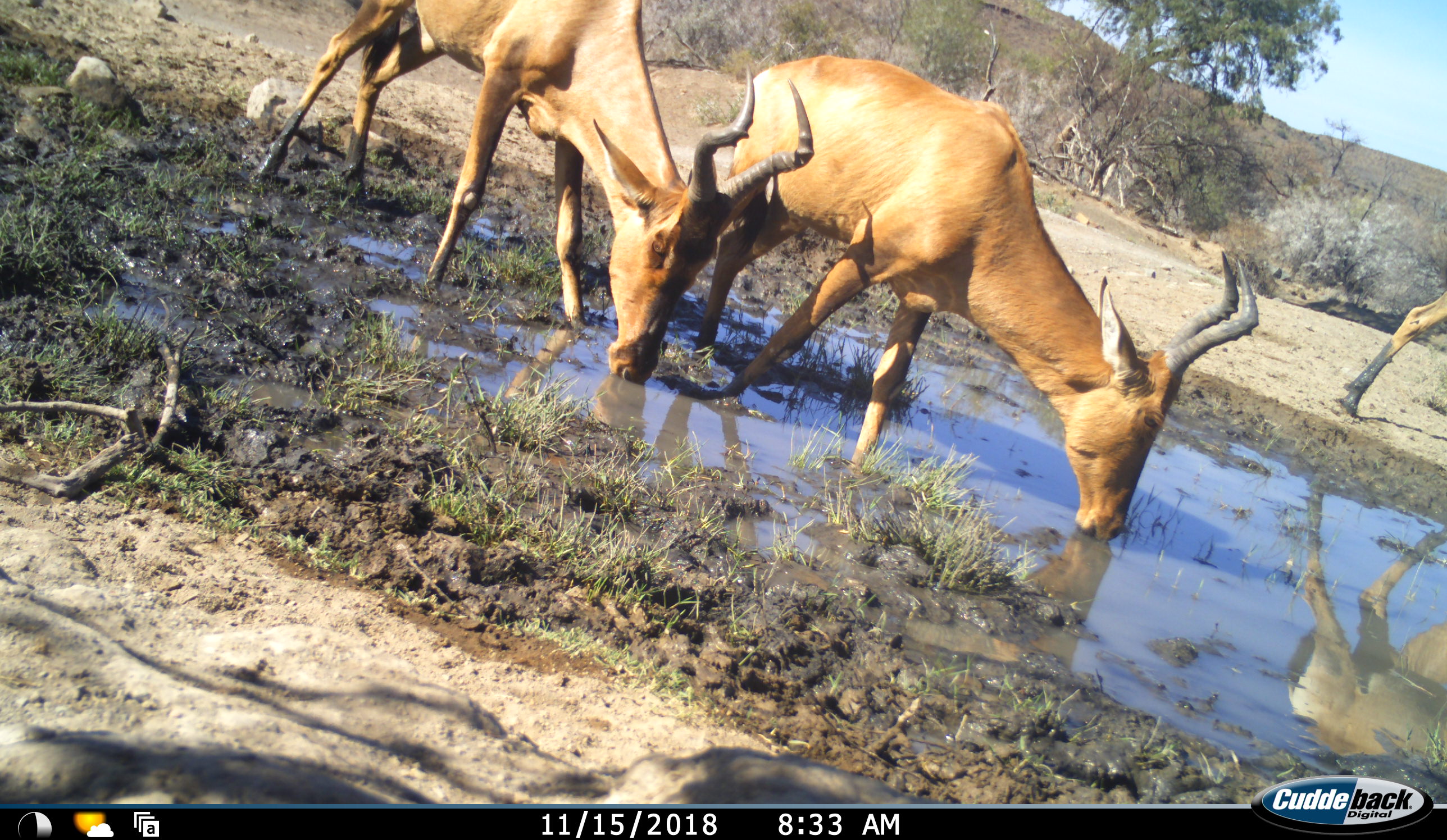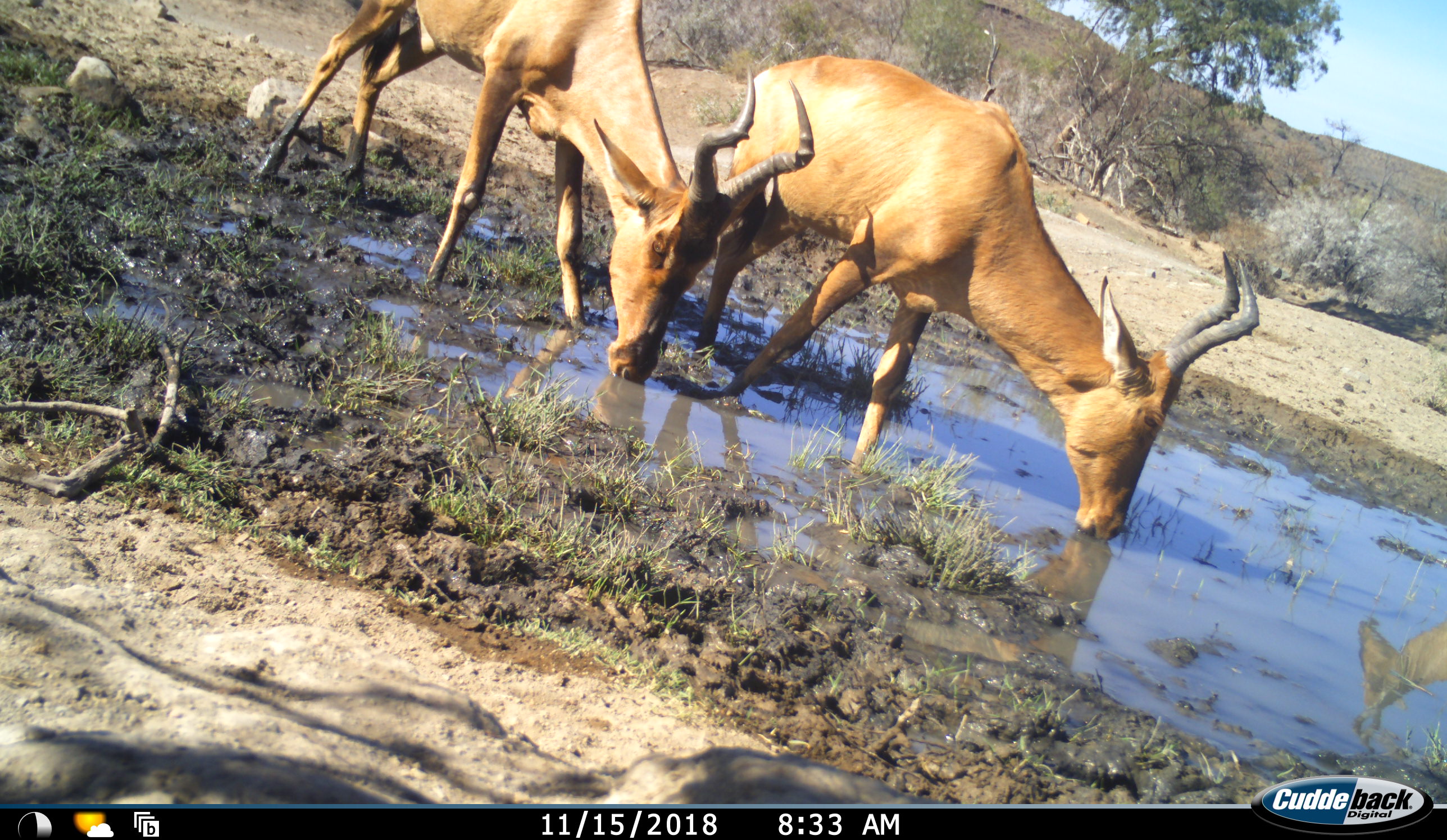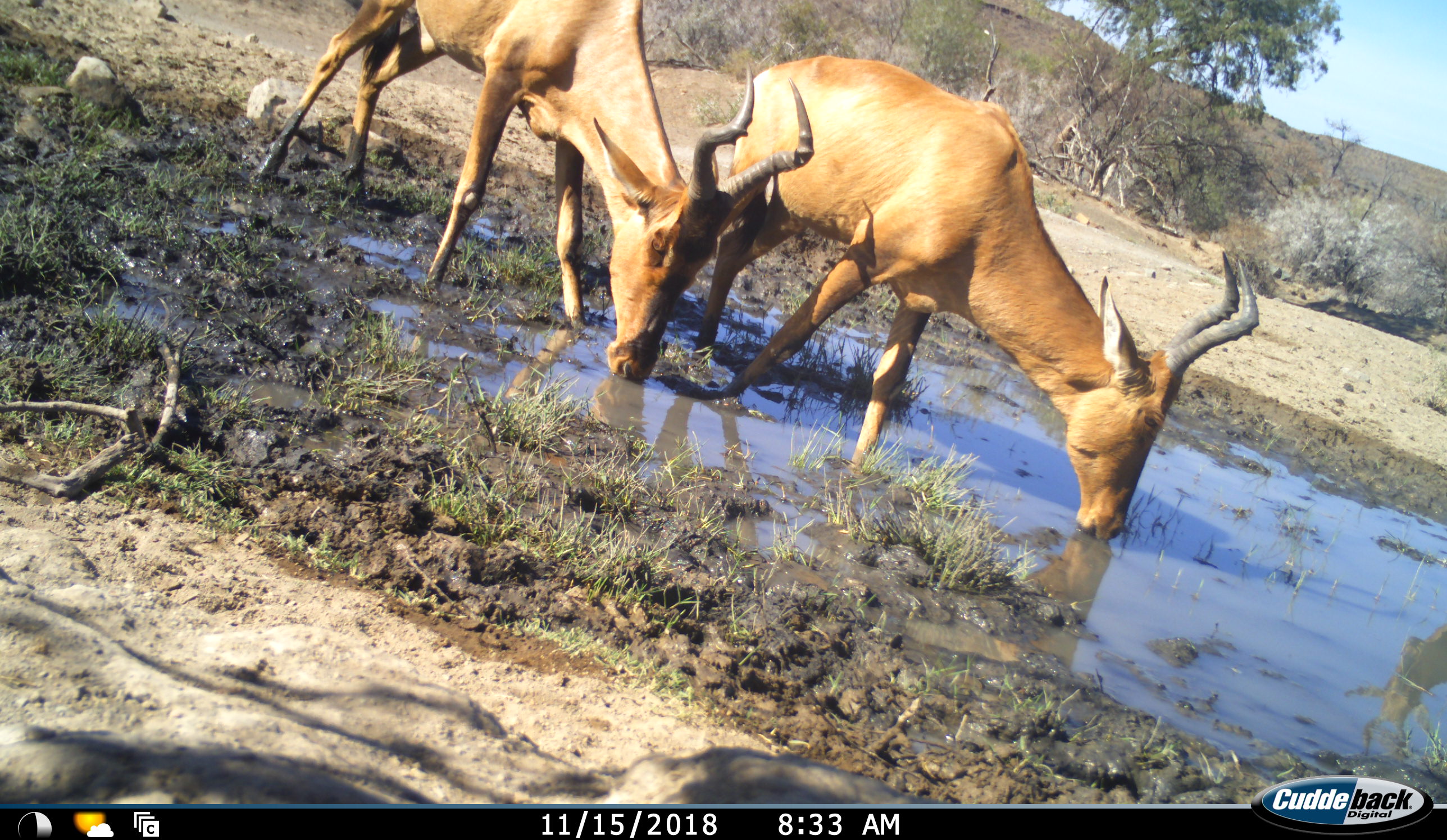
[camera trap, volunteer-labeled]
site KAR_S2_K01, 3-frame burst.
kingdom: Animalia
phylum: Chordata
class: Mammalia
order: Artiodactyla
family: Bovidae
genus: Alcelaphus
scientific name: Alcelaphus buselaphus caama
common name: red hartebeest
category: hartebeestred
Hartebeestred (red hartebeest) (Alcelaphus buselaphus caama), count 3. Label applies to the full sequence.